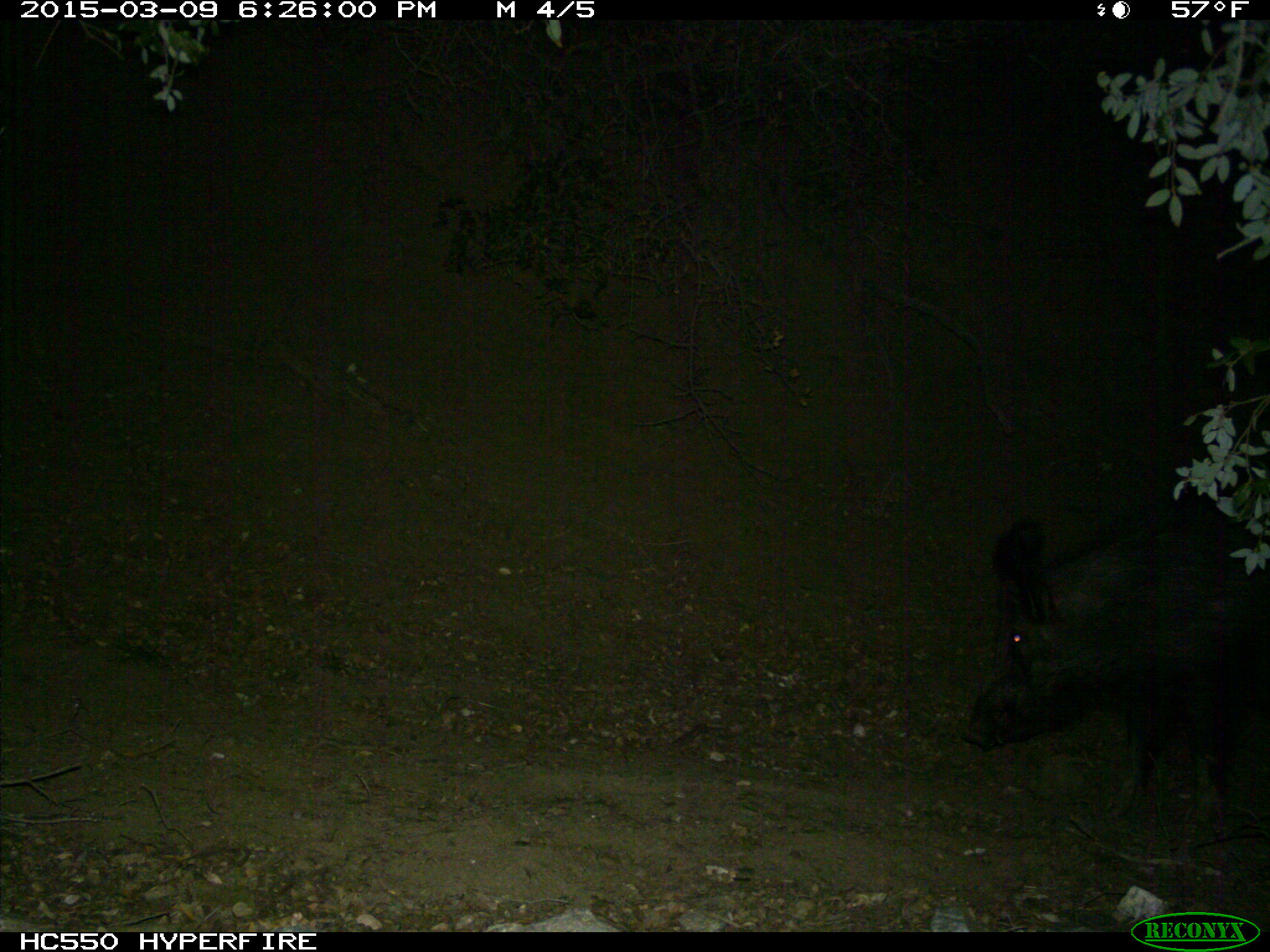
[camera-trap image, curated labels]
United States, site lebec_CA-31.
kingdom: Animalia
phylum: Chordata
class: Mammalia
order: Artiodactyla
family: Suidae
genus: Sus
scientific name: Sus scrofa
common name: wild boar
Sus scrofa (wild boar).